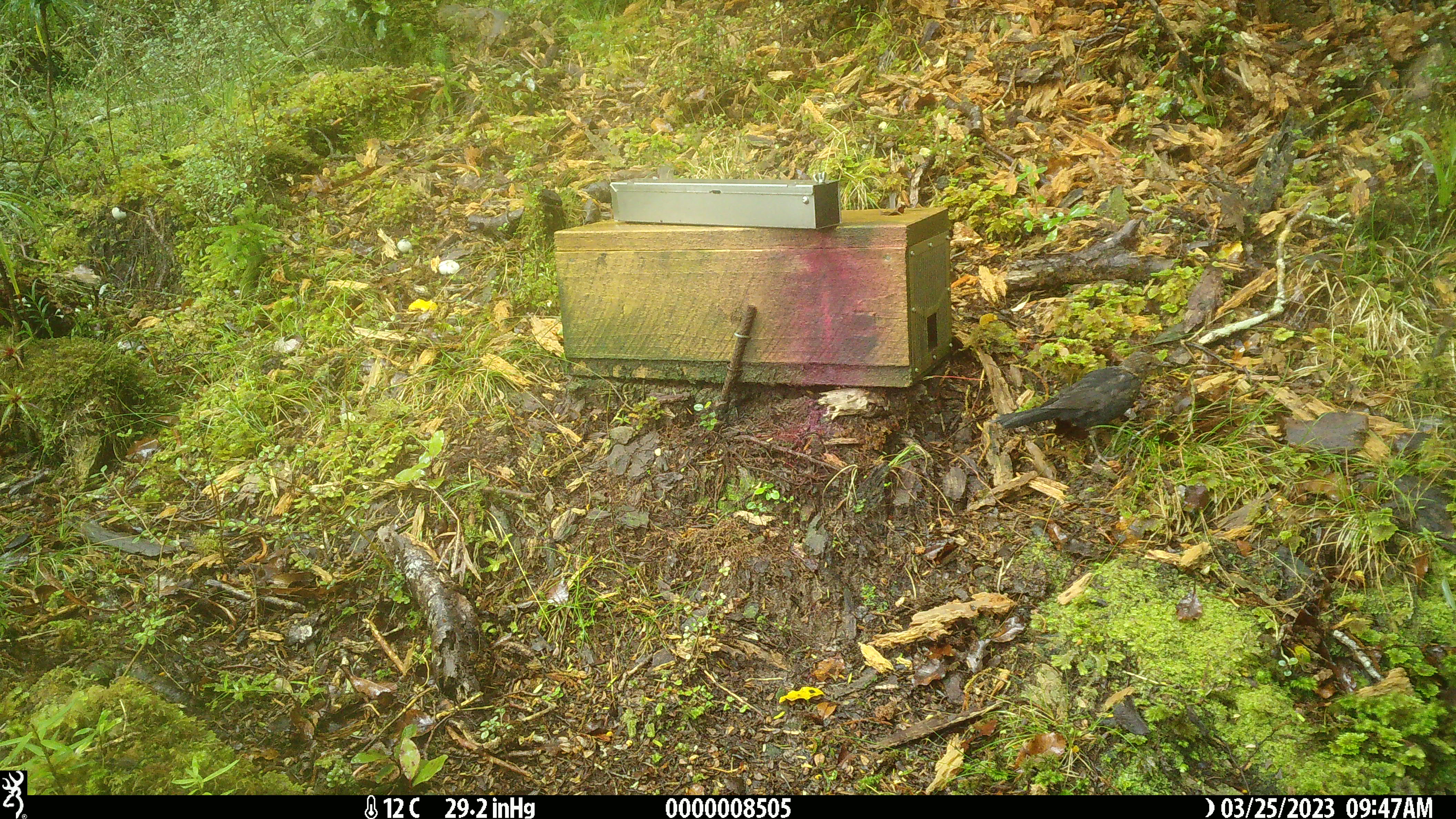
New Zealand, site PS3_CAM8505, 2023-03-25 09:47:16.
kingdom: Animalia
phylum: Chordata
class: Aves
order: Passeriformes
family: Turdidae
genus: Turdus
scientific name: Turdus merula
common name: eurasian blackbird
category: blackbird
Blackbird (eurasian blackbird) (Turdus merula).